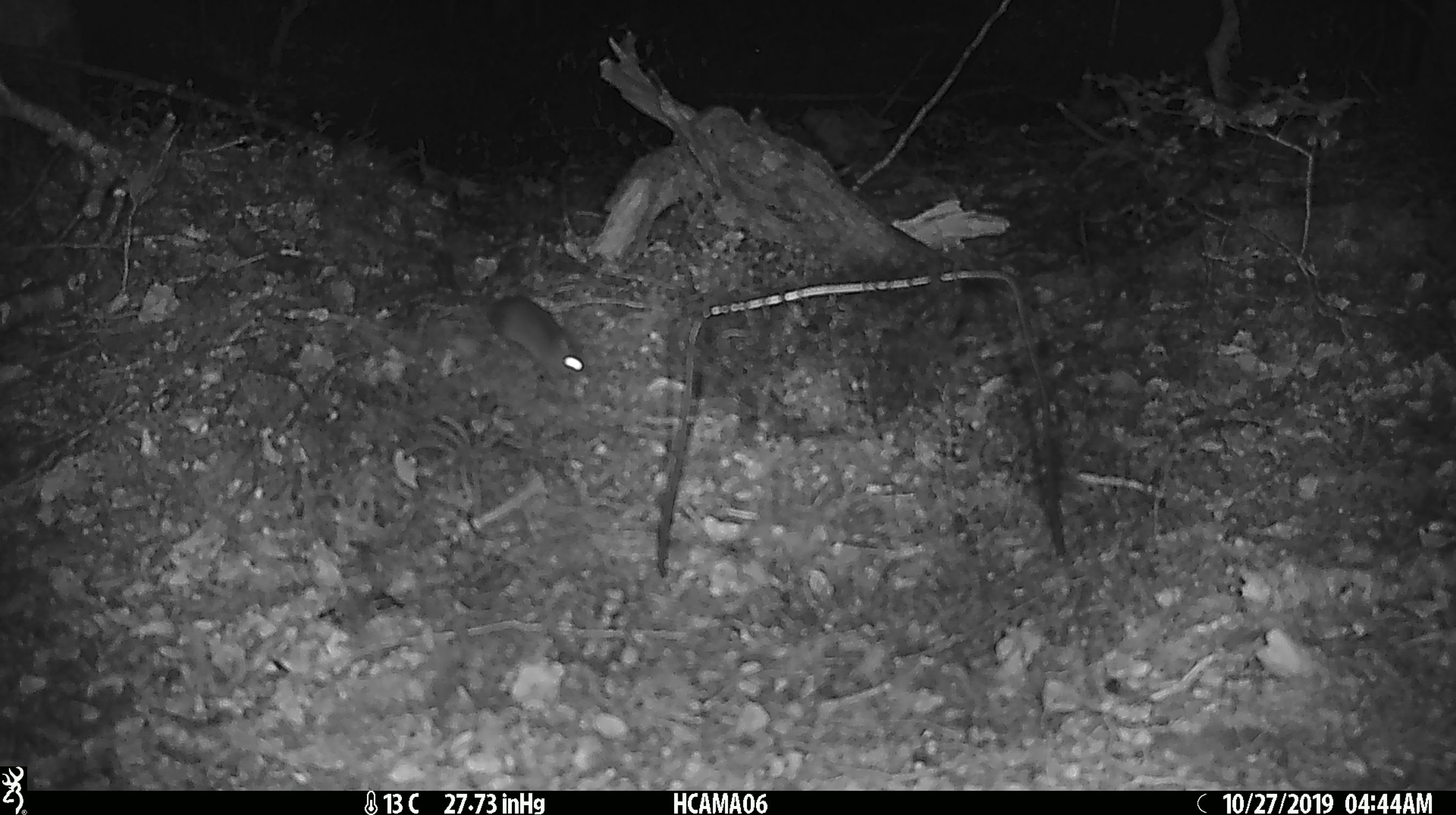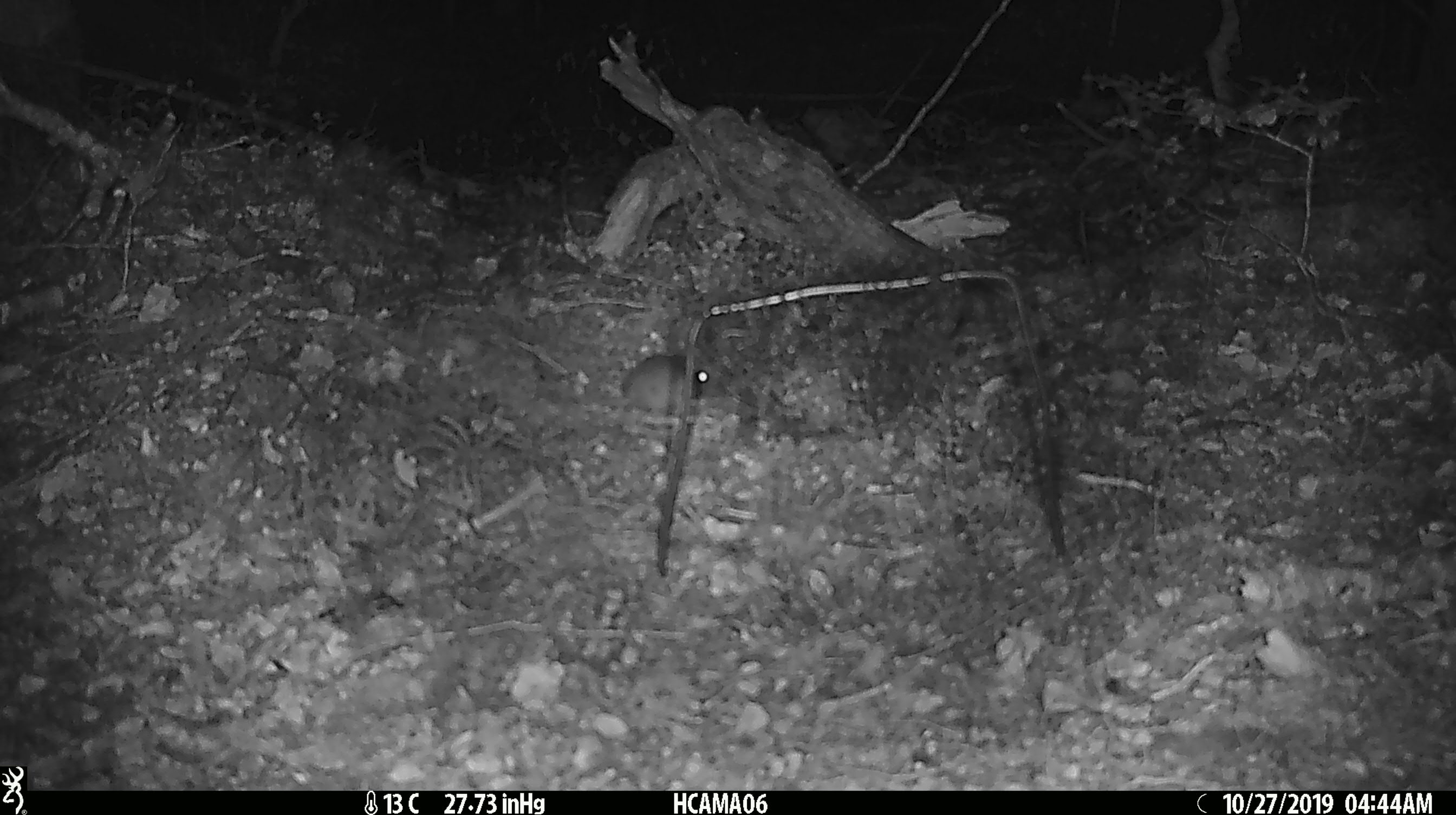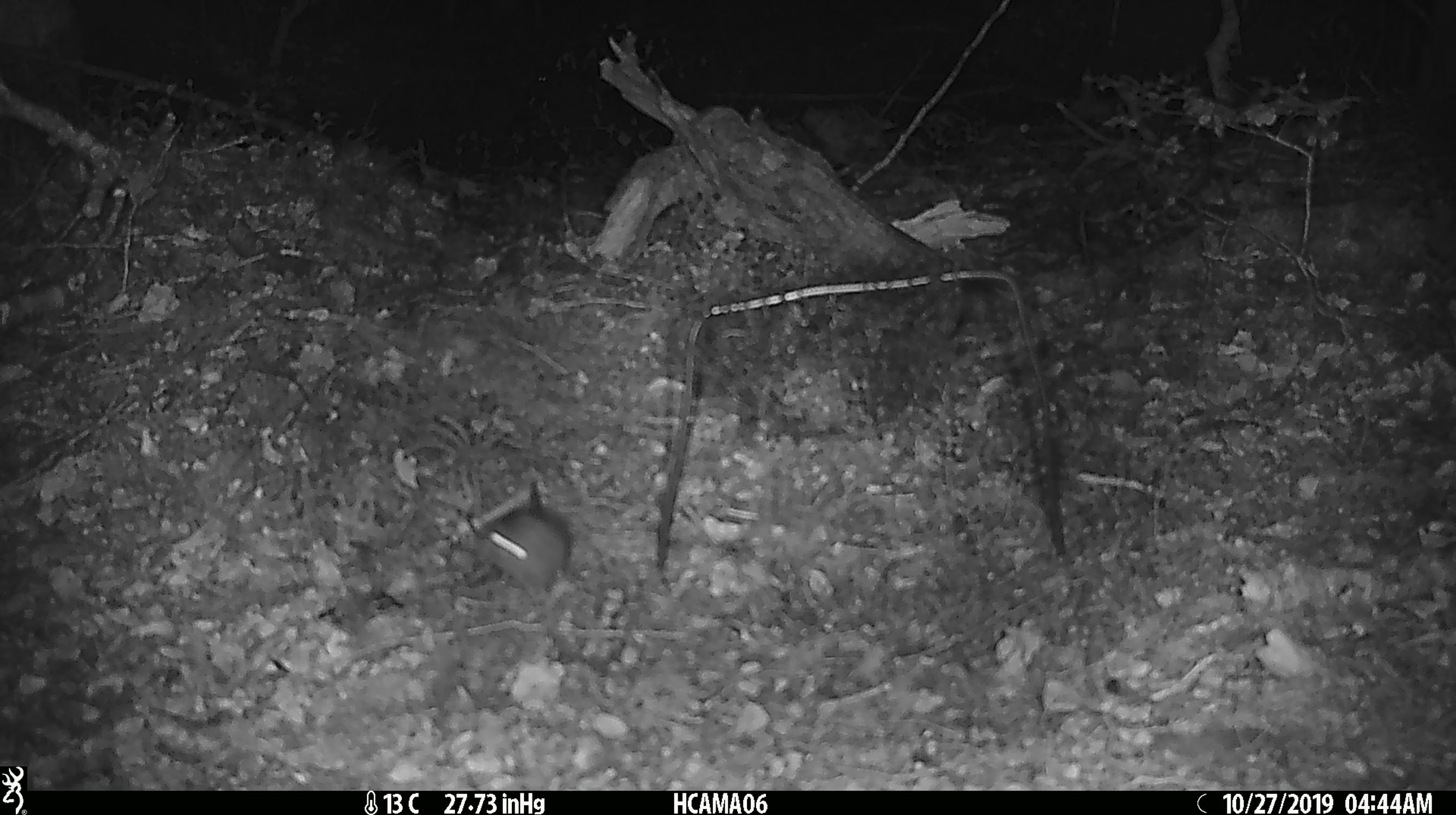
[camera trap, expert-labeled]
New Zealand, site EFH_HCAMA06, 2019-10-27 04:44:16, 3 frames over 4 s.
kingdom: Animalia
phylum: Chordata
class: Mammalia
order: Rodentia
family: Muridae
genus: Mus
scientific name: Mus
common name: mouse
Mouse (Mus).